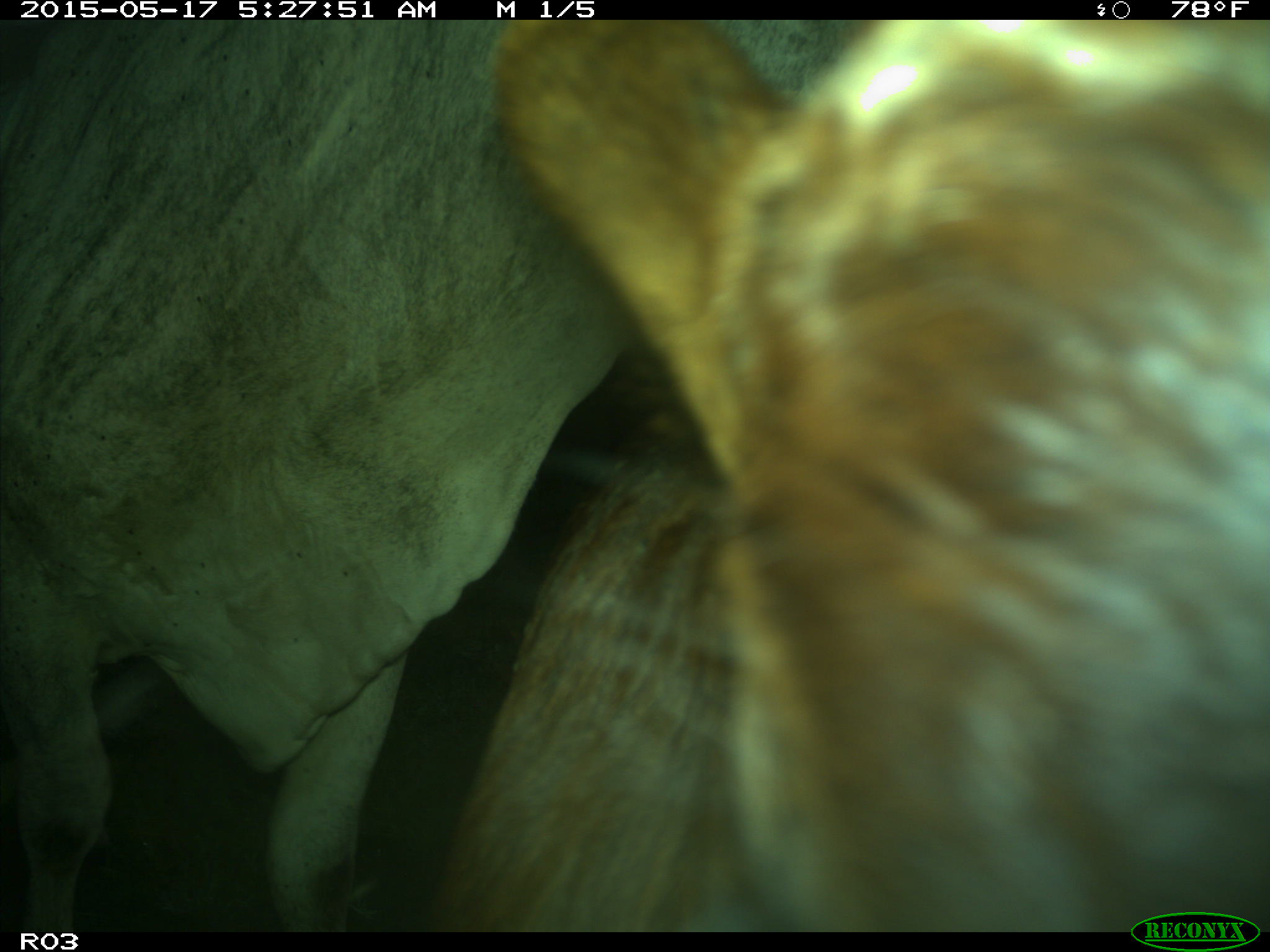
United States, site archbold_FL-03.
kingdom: Animalia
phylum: Chordata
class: Mammalia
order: Artiodactyla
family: Bovidae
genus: Bos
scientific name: Bos taurus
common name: domestic cow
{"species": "Bos taurus (domestic cow)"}